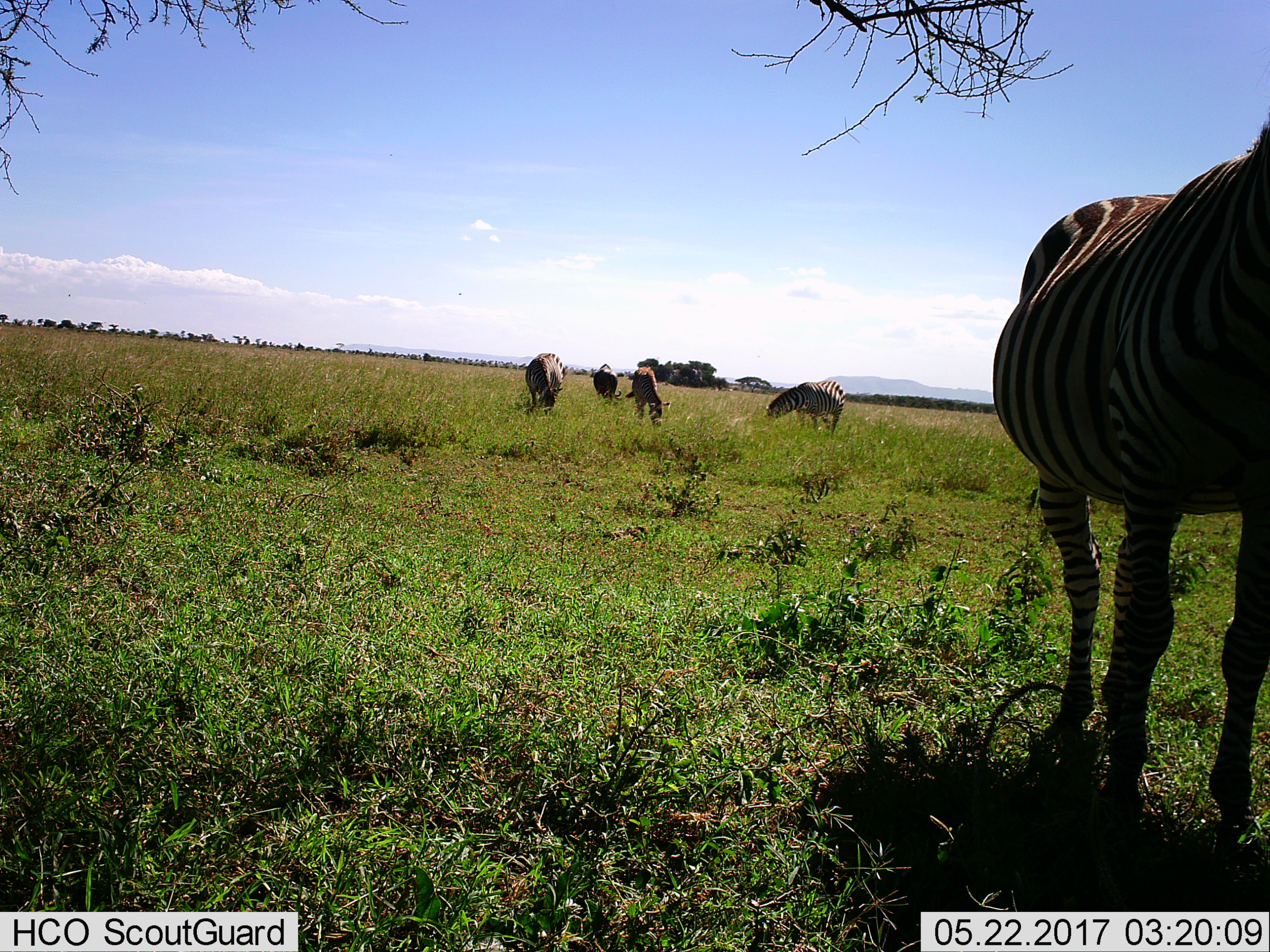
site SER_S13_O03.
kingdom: Animalia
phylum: Chordata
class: Mammalia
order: Perissodactyla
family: Equidae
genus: Equus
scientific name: Equus quagga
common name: plains zebra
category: zebraplains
Zebraplains (plains zebra) (Equus quagga), count 5. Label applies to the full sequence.